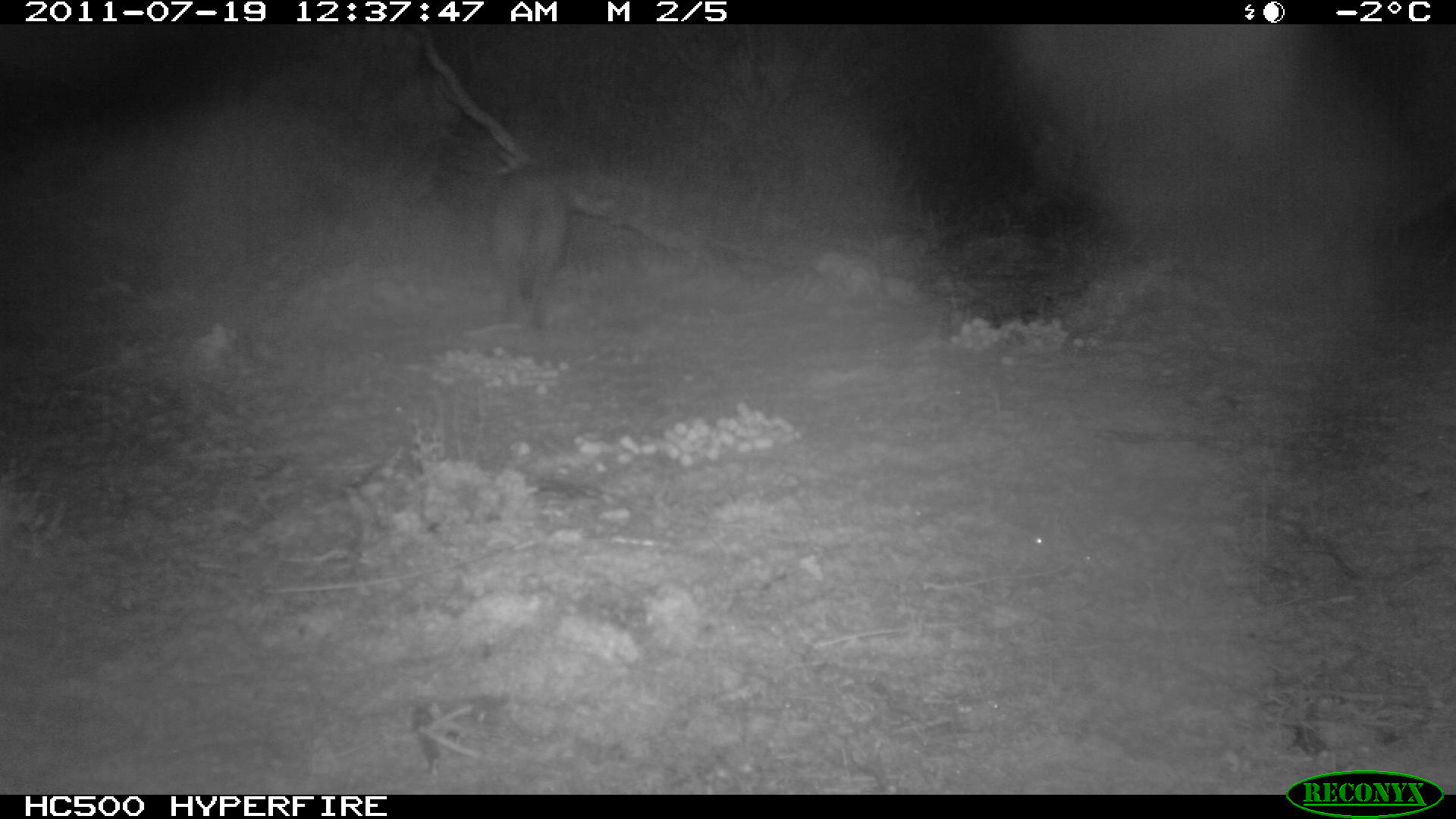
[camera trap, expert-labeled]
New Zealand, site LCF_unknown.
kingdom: Animalia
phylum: Chordata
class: Mammalia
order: Diprotodontia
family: Macropodidae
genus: Notamacropus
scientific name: Notamacropus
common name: wallaby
Wallaby (Notamacropus).